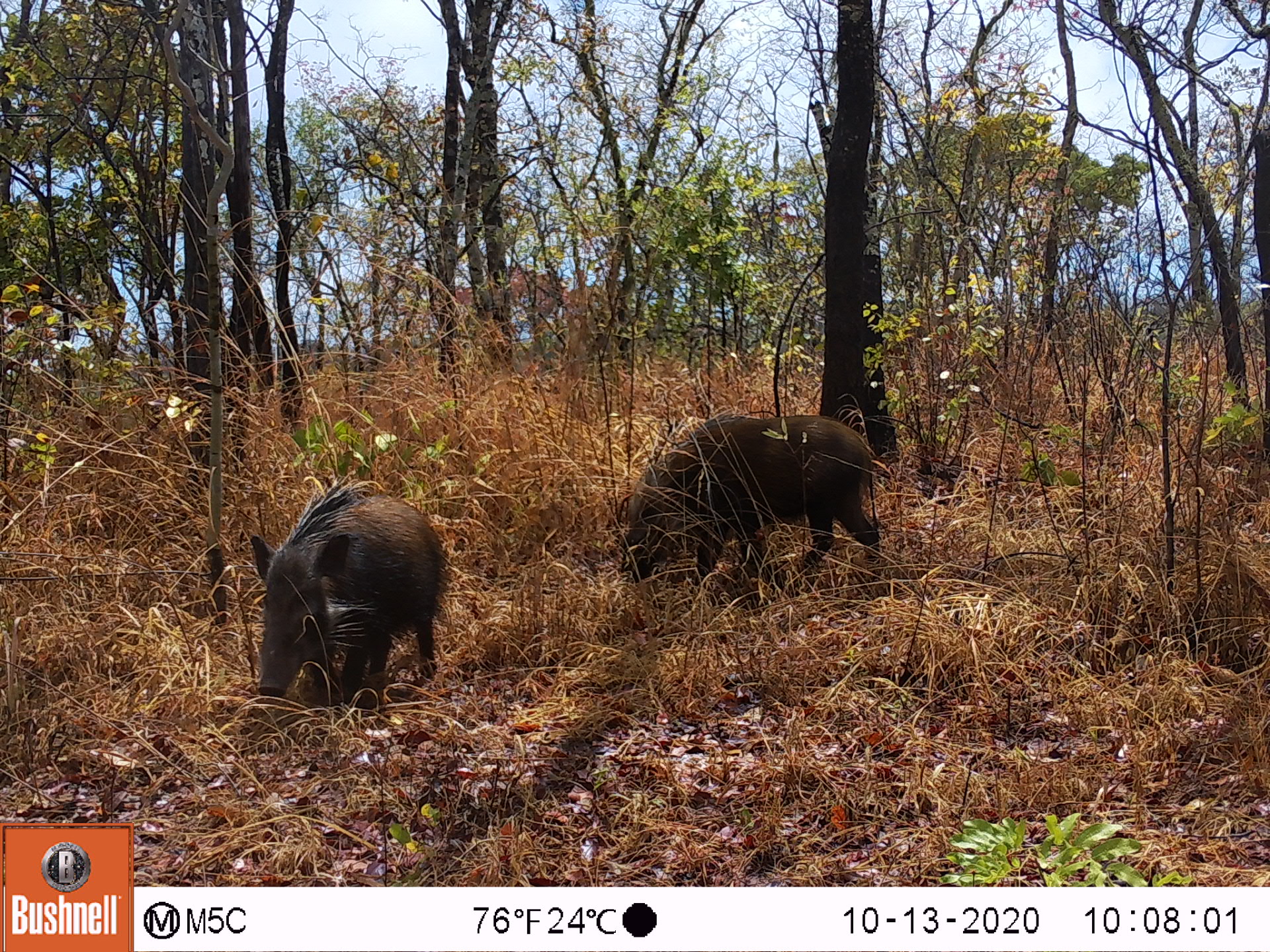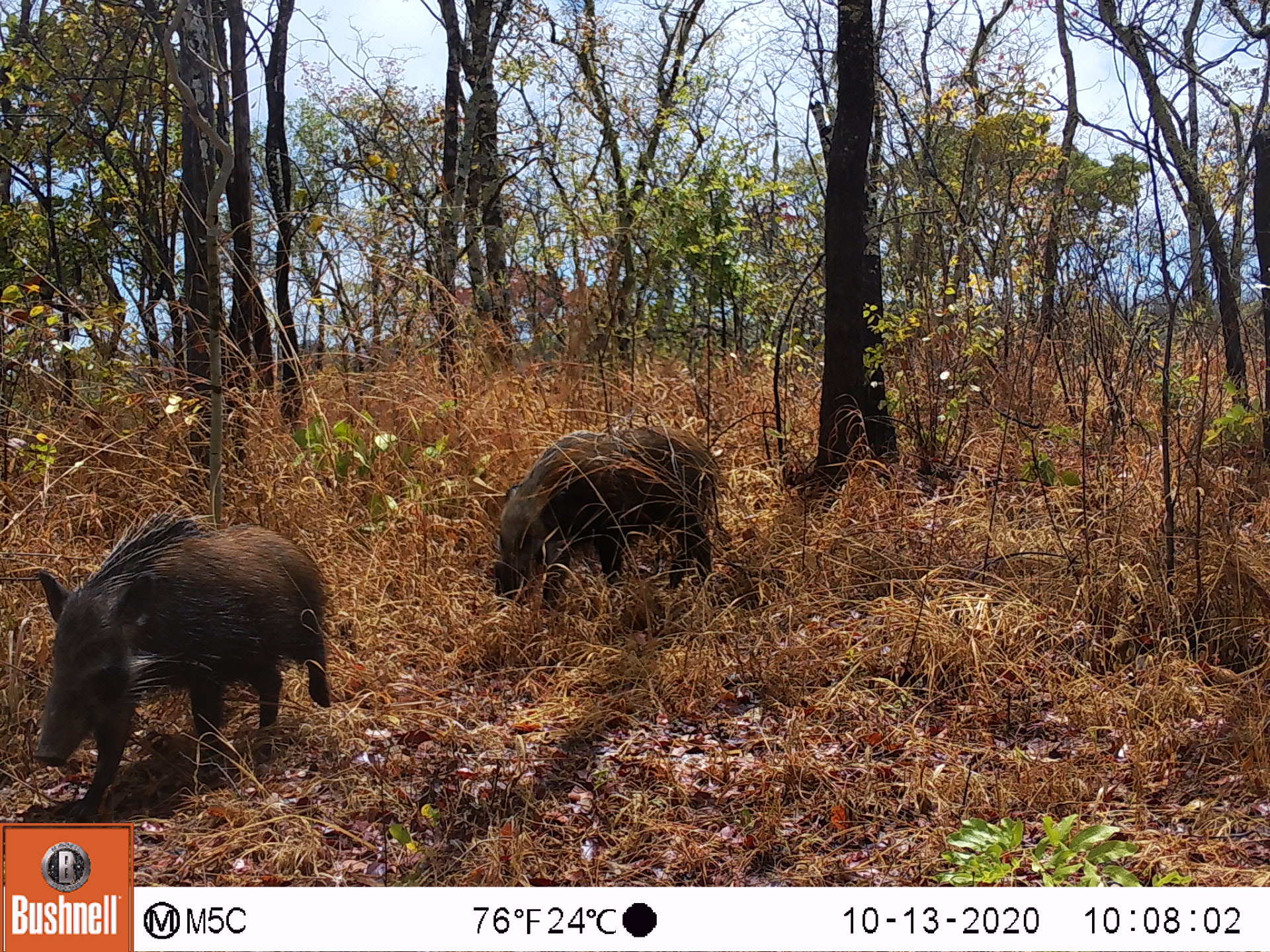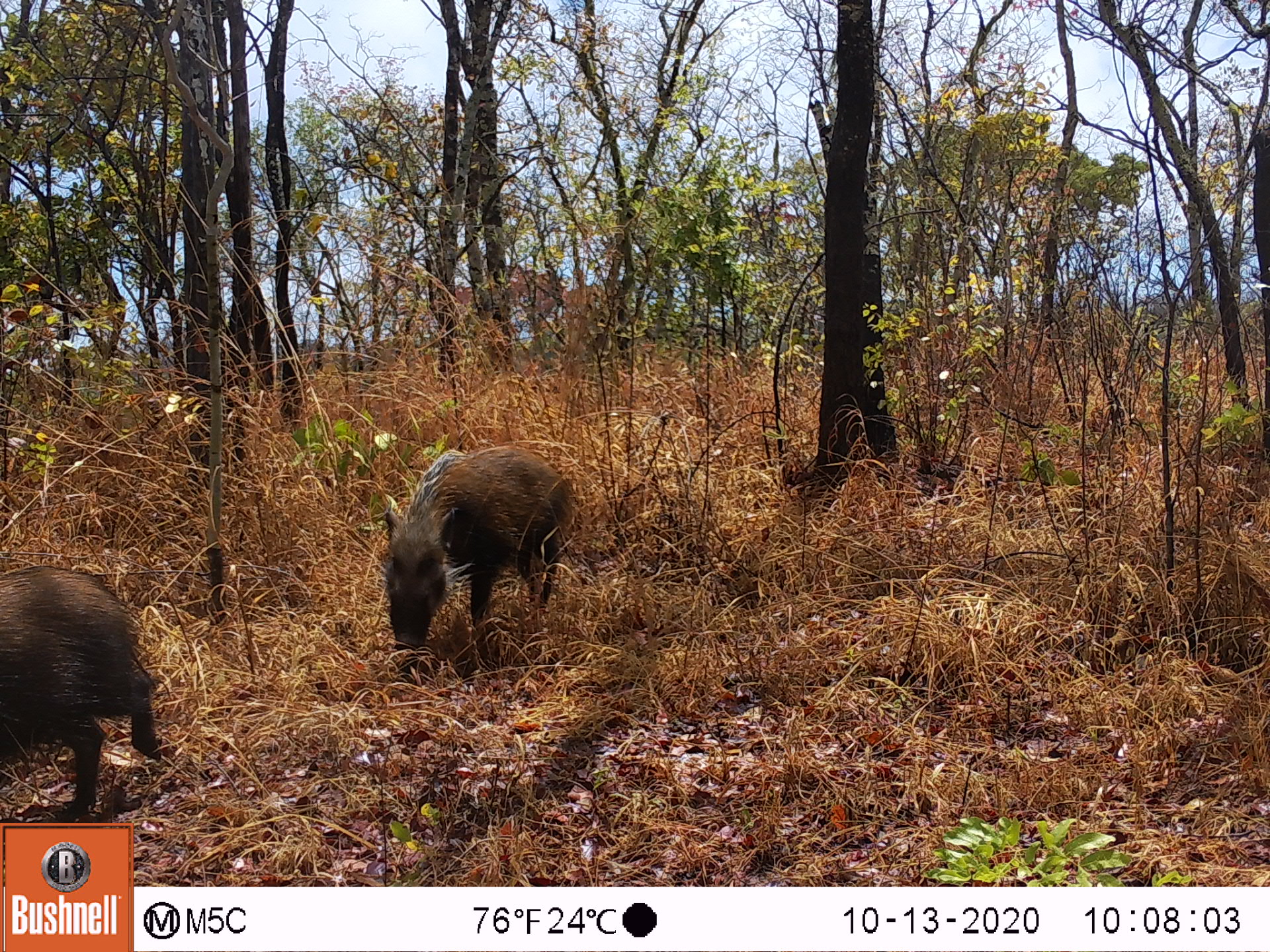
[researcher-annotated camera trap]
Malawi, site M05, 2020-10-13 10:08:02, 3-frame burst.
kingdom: Animalia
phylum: Chordata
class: Mammalia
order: Artiodactyla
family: Suidae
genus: Potamochoerus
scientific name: Potamochoerus larvatus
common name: bushpig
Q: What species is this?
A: Bushpig (Potamochoerus larvatus).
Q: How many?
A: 2.